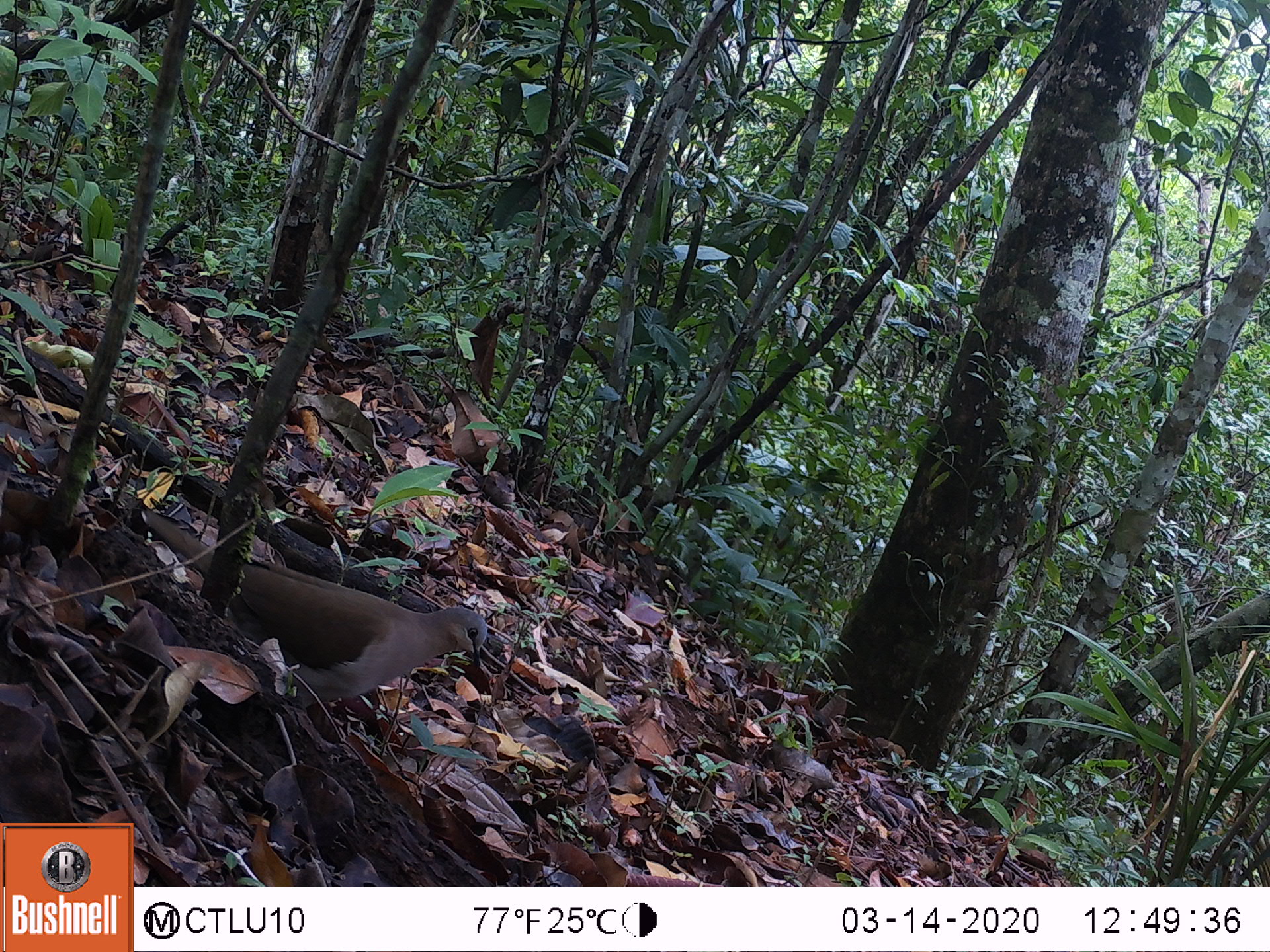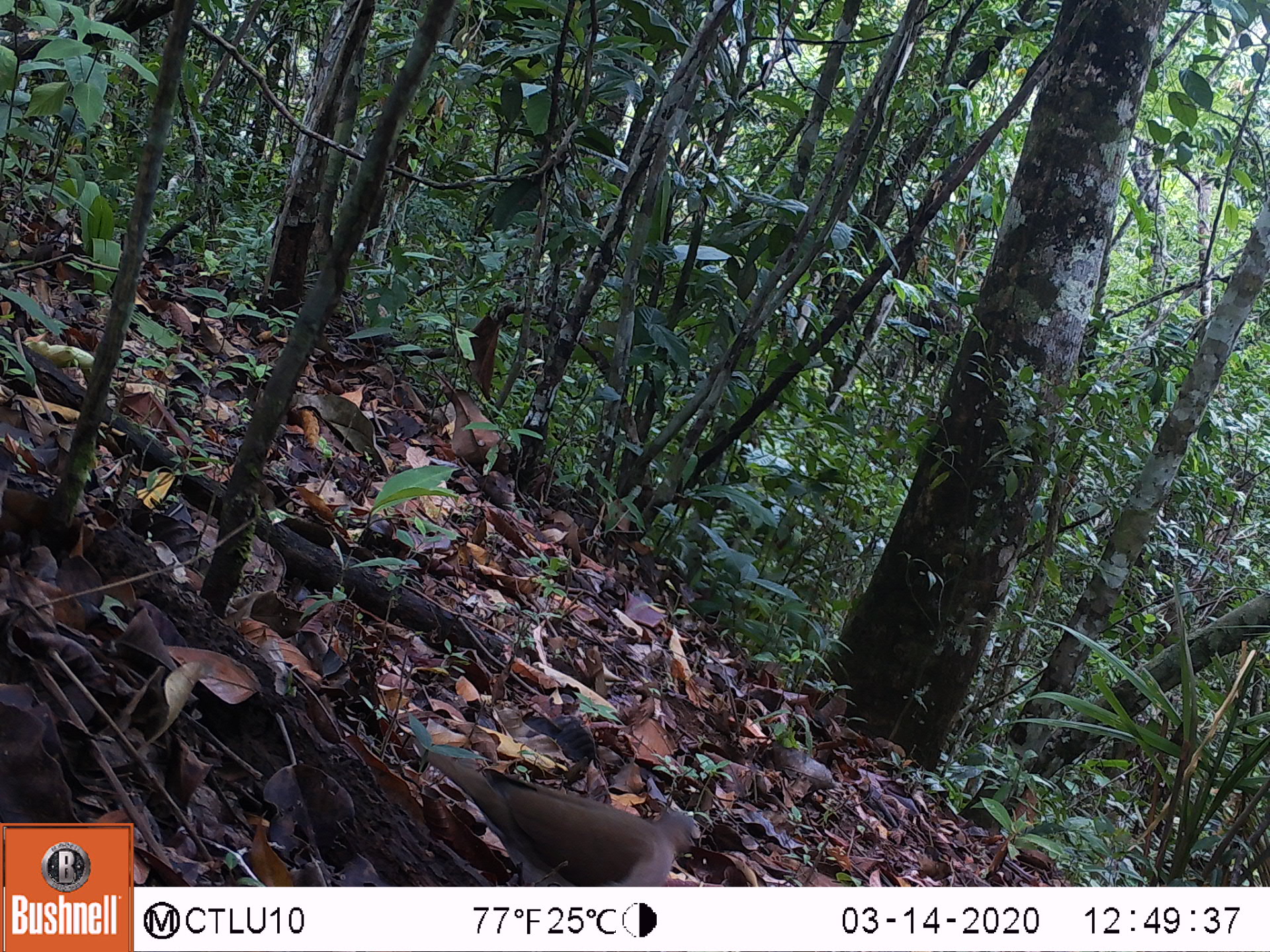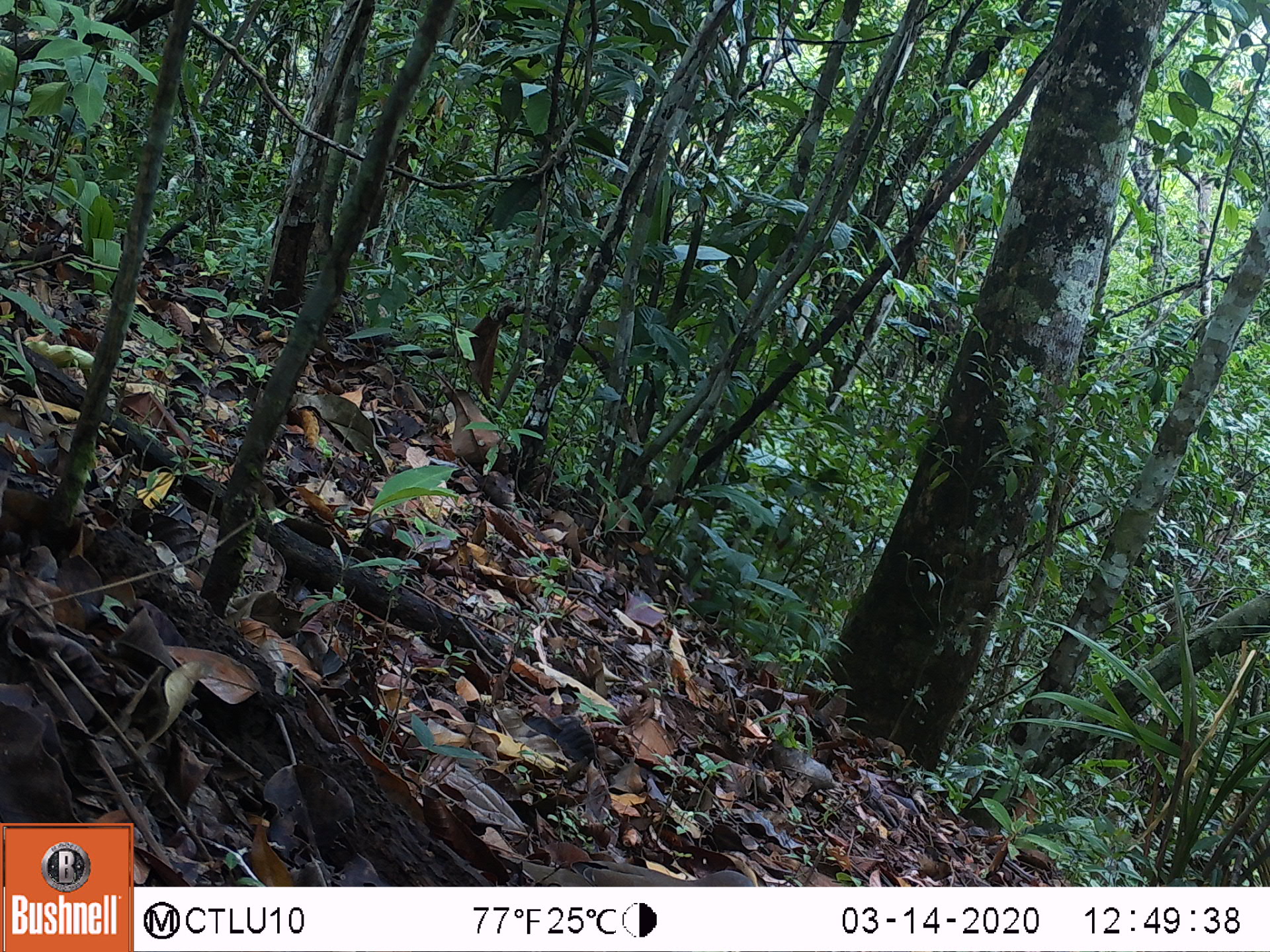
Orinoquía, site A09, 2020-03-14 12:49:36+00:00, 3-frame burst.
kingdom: Animalia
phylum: Chordata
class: Aves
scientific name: Aves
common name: bird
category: unknown bird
Unknown bird (bird) (Aves).